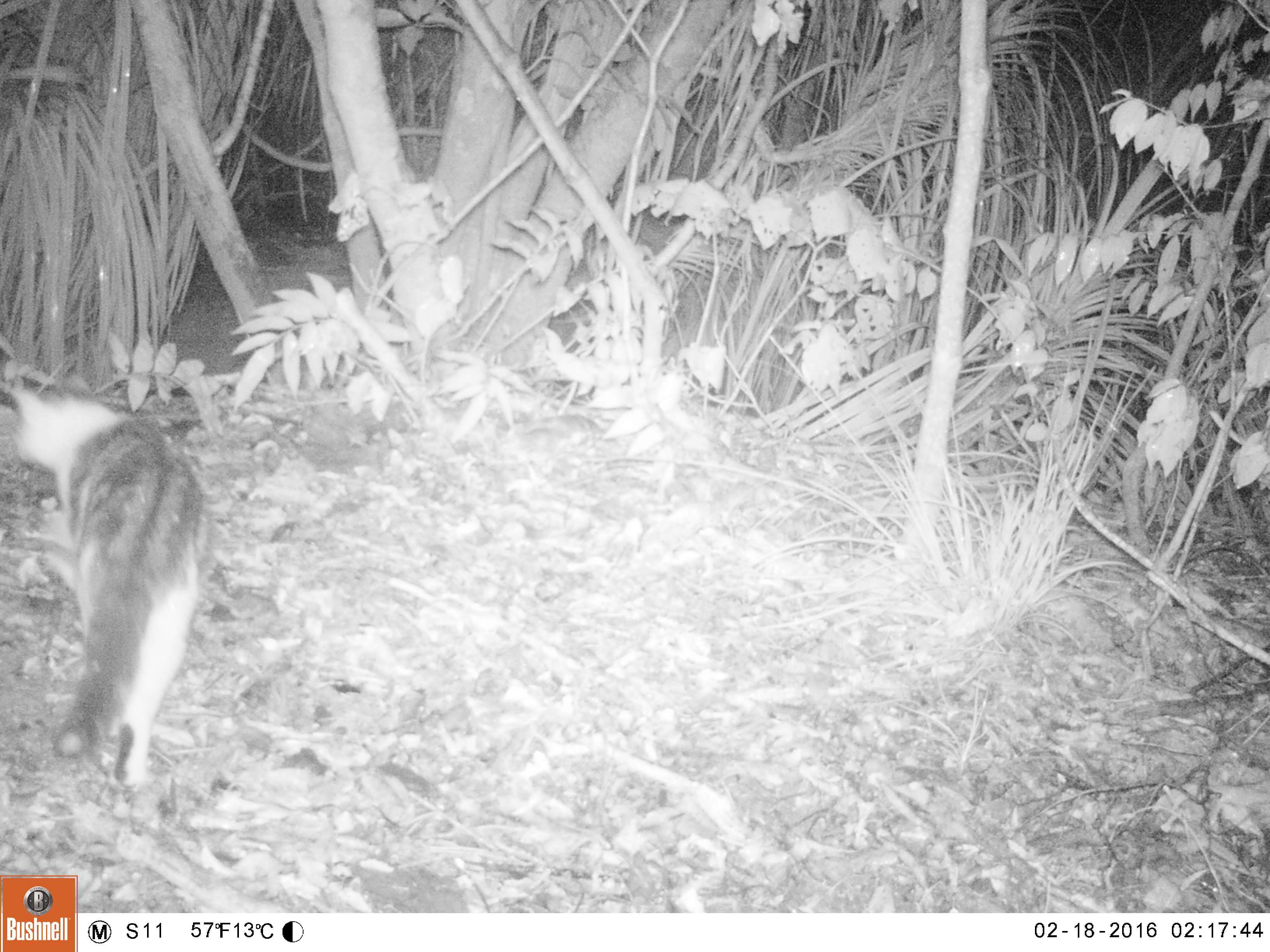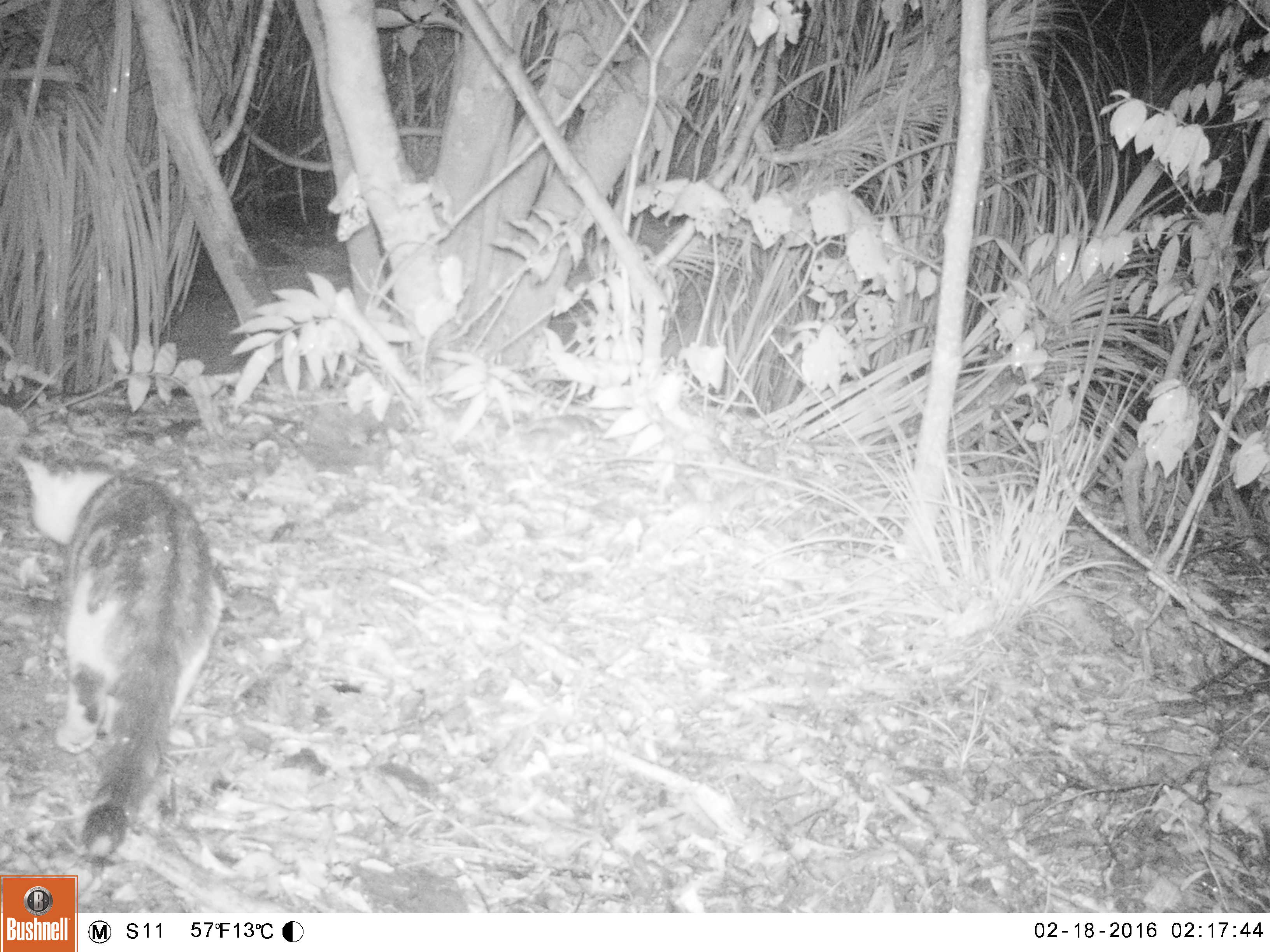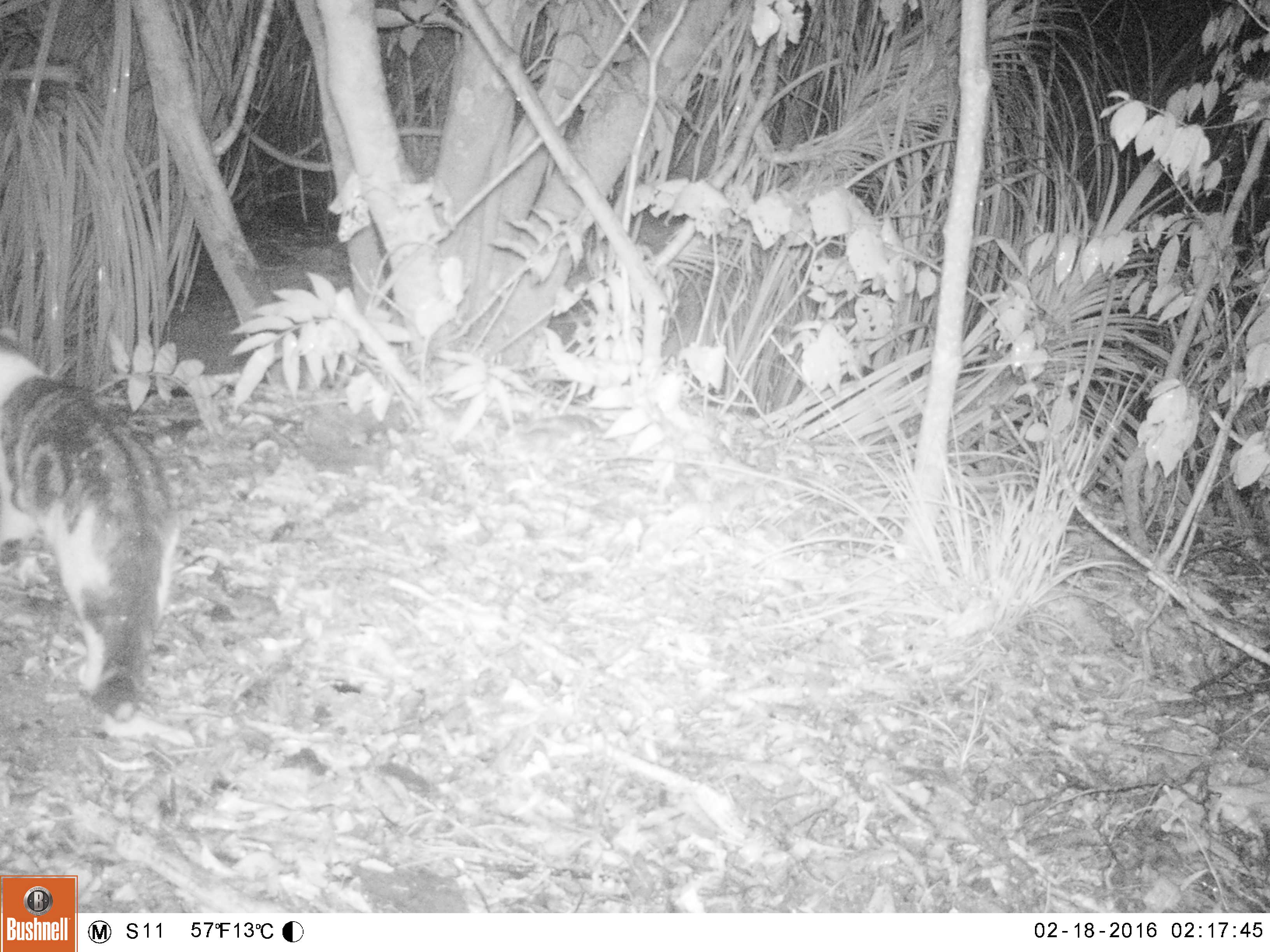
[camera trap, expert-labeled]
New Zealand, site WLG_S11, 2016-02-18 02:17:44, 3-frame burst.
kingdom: Animalia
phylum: Chordata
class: Mammalia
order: Carnivora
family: Felidae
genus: Felis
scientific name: Felis catus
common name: domestic cat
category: cat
Cat (domestic cat) (Felis catus).